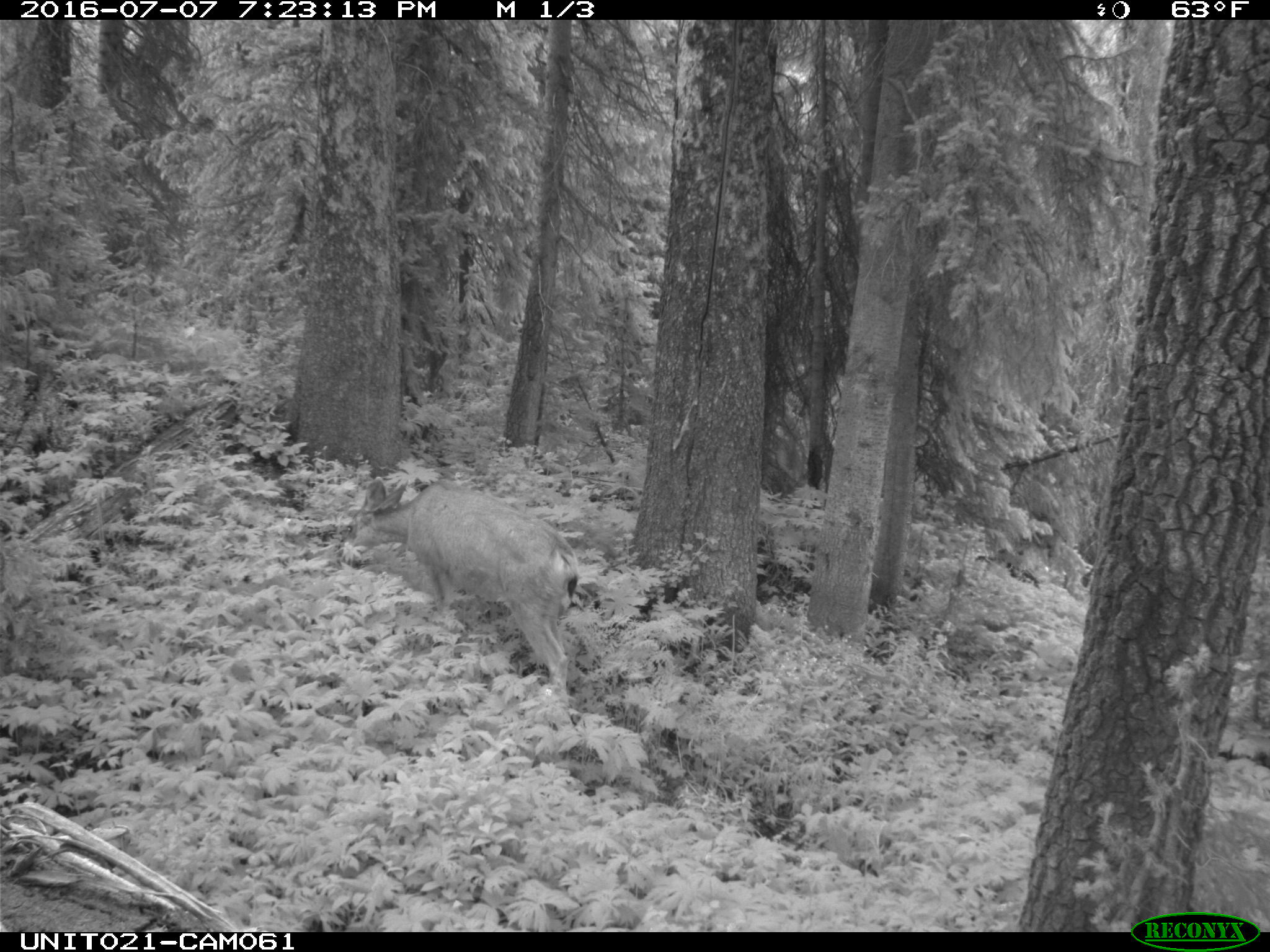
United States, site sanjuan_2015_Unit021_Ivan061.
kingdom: Animalia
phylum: Chordata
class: Mammalia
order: Artiodactyla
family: Cervidae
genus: Odocoileus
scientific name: Odocoileus hemionus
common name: mule deer